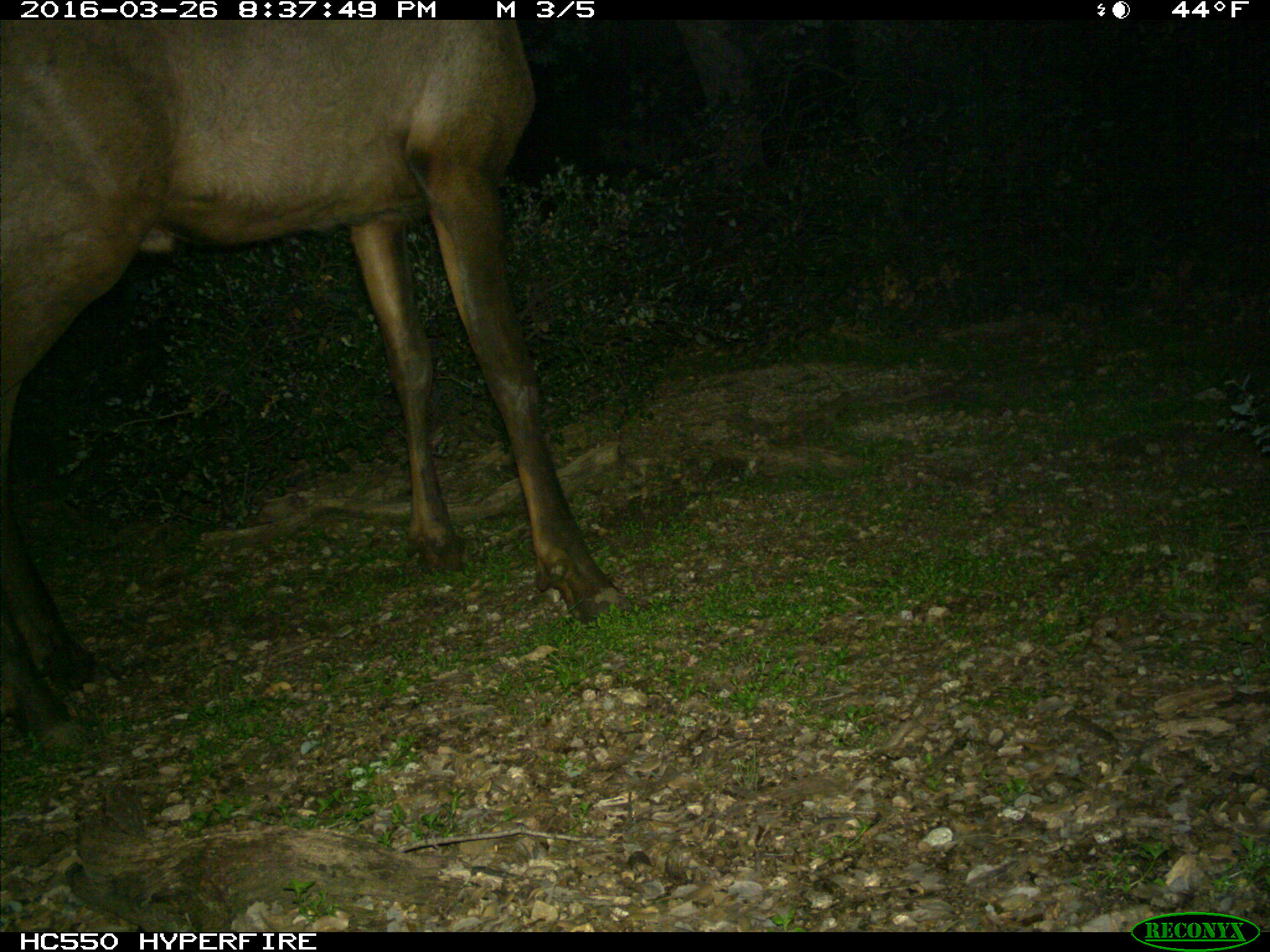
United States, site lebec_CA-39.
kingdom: Animalia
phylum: Chordata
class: Mammalia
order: Artiodactyla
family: Cervidae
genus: Cervus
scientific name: Cervus canadensis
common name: elk